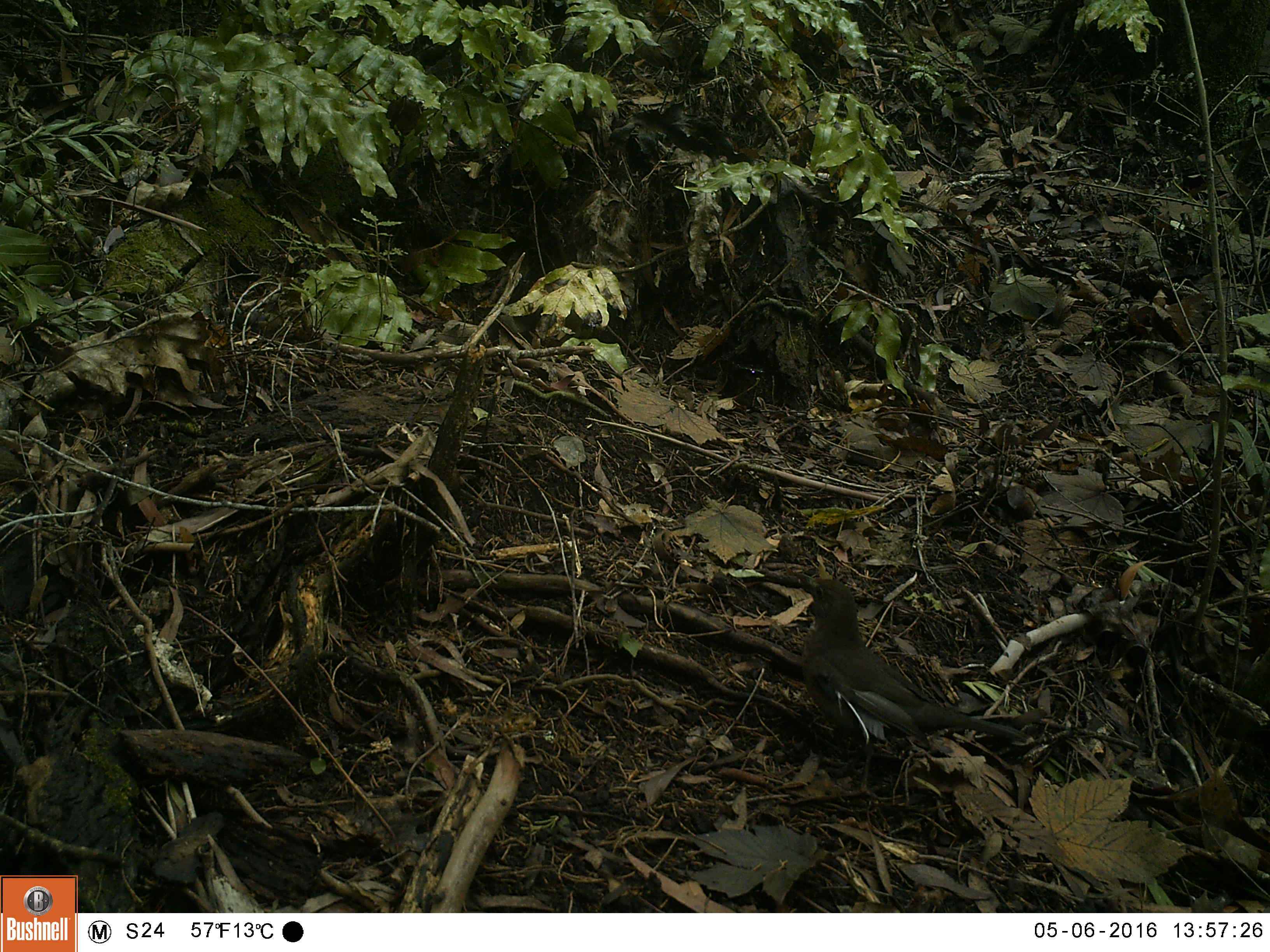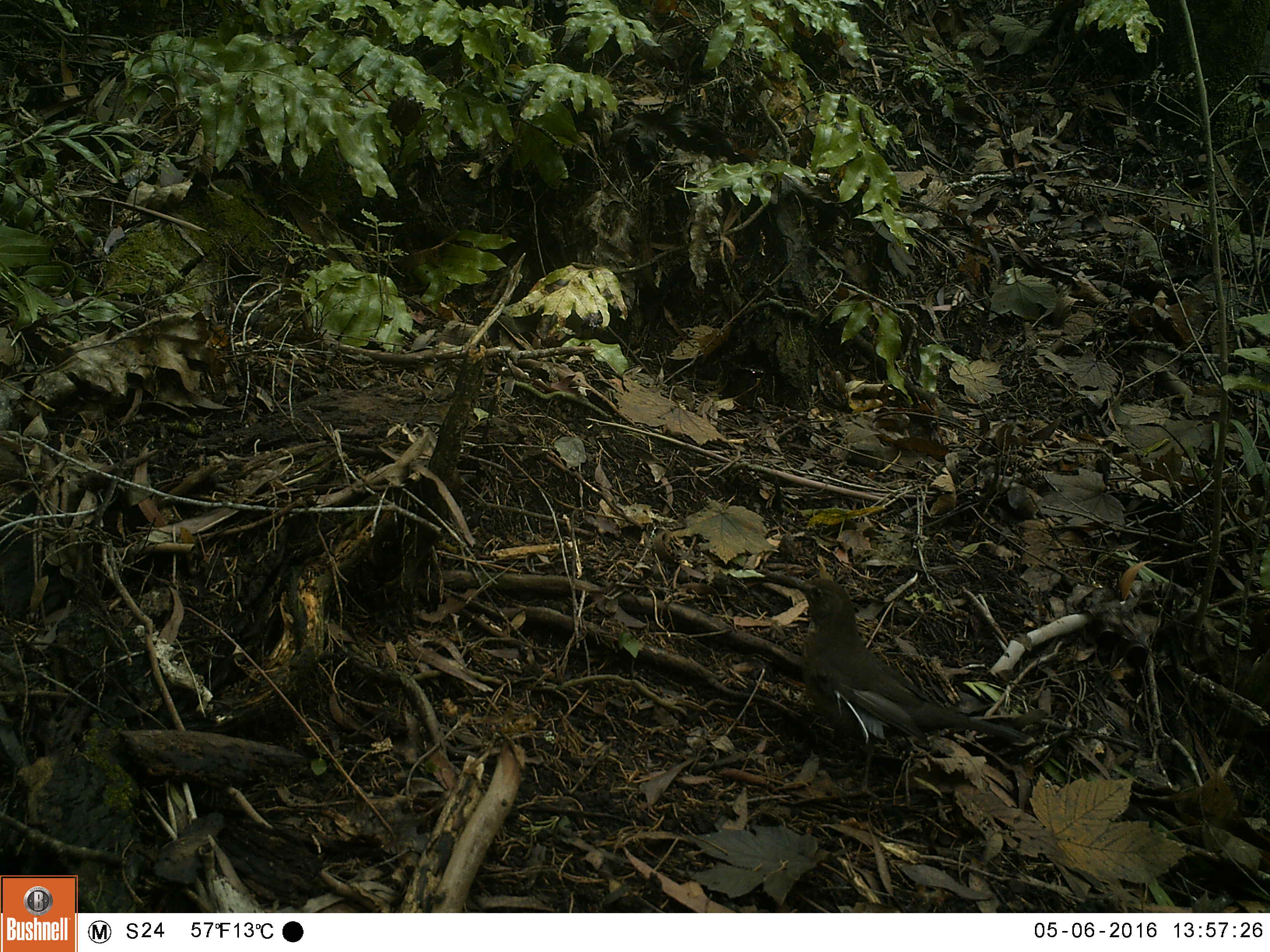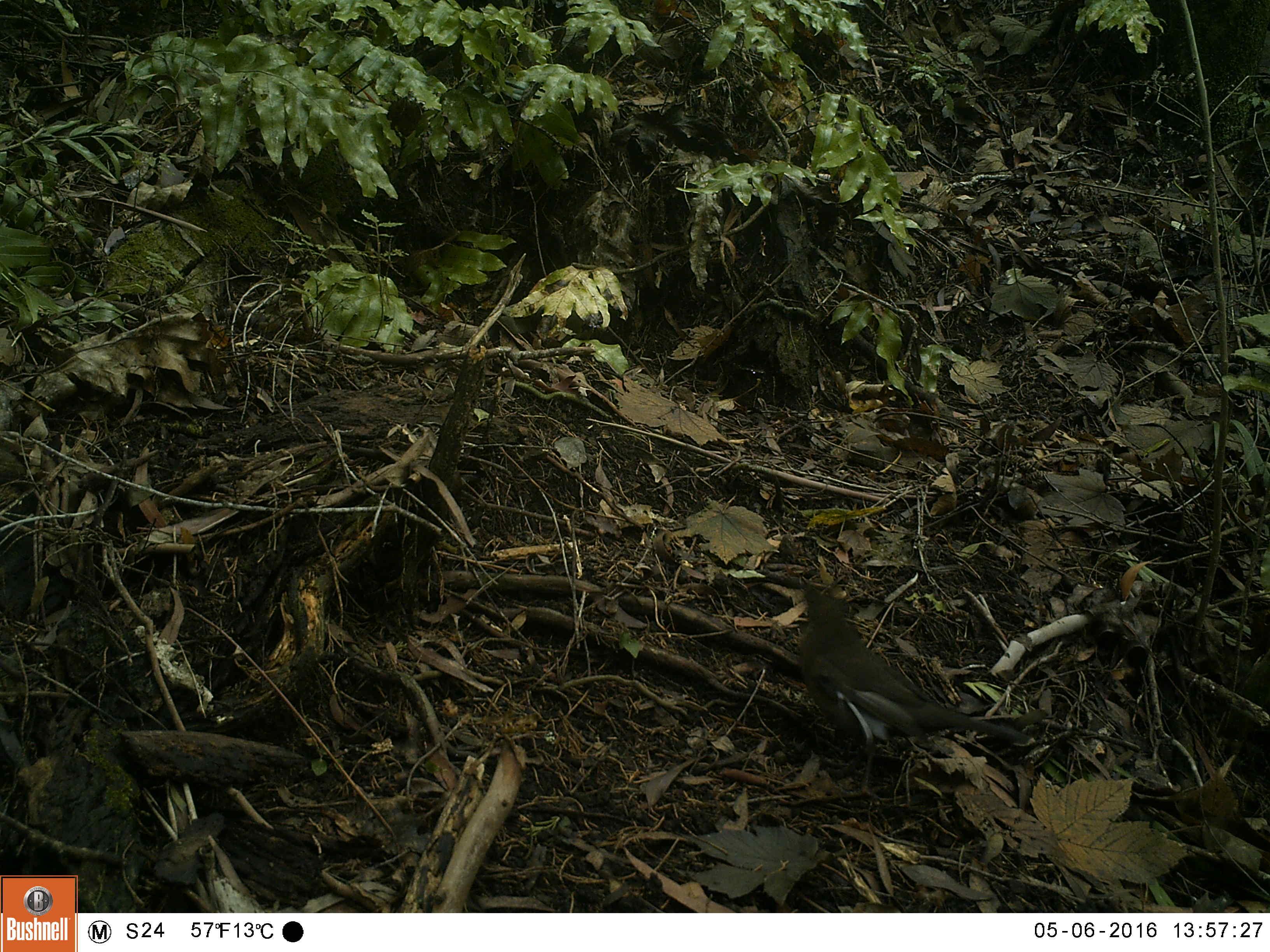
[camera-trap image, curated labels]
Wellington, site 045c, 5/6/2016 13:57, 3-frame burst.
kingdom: Animalia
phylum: Chordata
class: Aves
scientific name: Aves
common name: bird